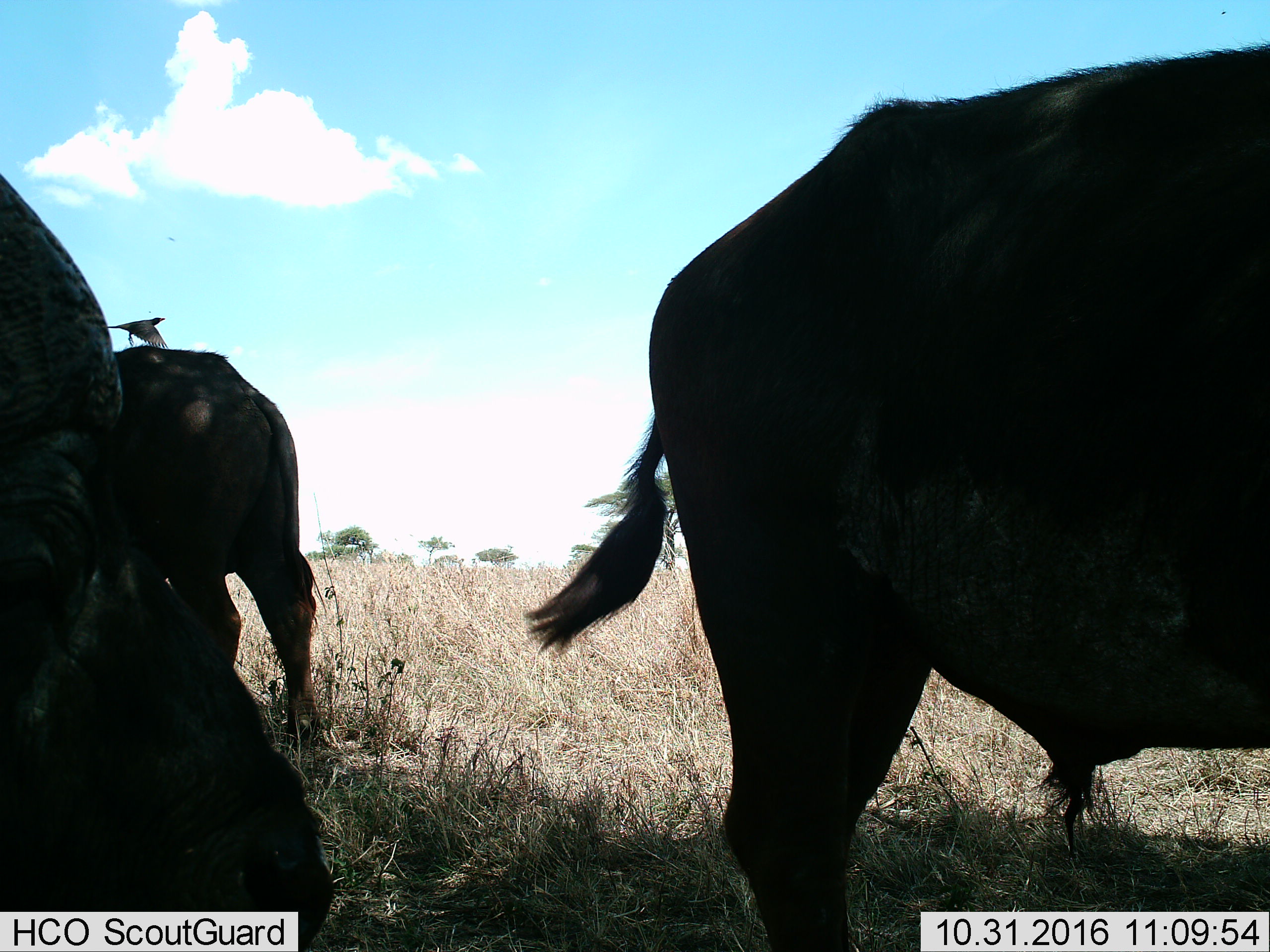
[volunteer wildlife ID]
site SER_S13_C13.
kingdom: Animalia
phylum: Chordata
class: Aves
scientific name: Aves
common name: bird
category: birdother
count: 1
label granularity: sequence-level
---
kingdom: Animalia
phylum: Chordata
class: Mammalia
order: Artiodactyla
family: Bovidae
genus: Syncerus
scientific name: Syncerus caffer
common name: african buffalo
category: buffalo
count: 3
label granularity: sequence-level